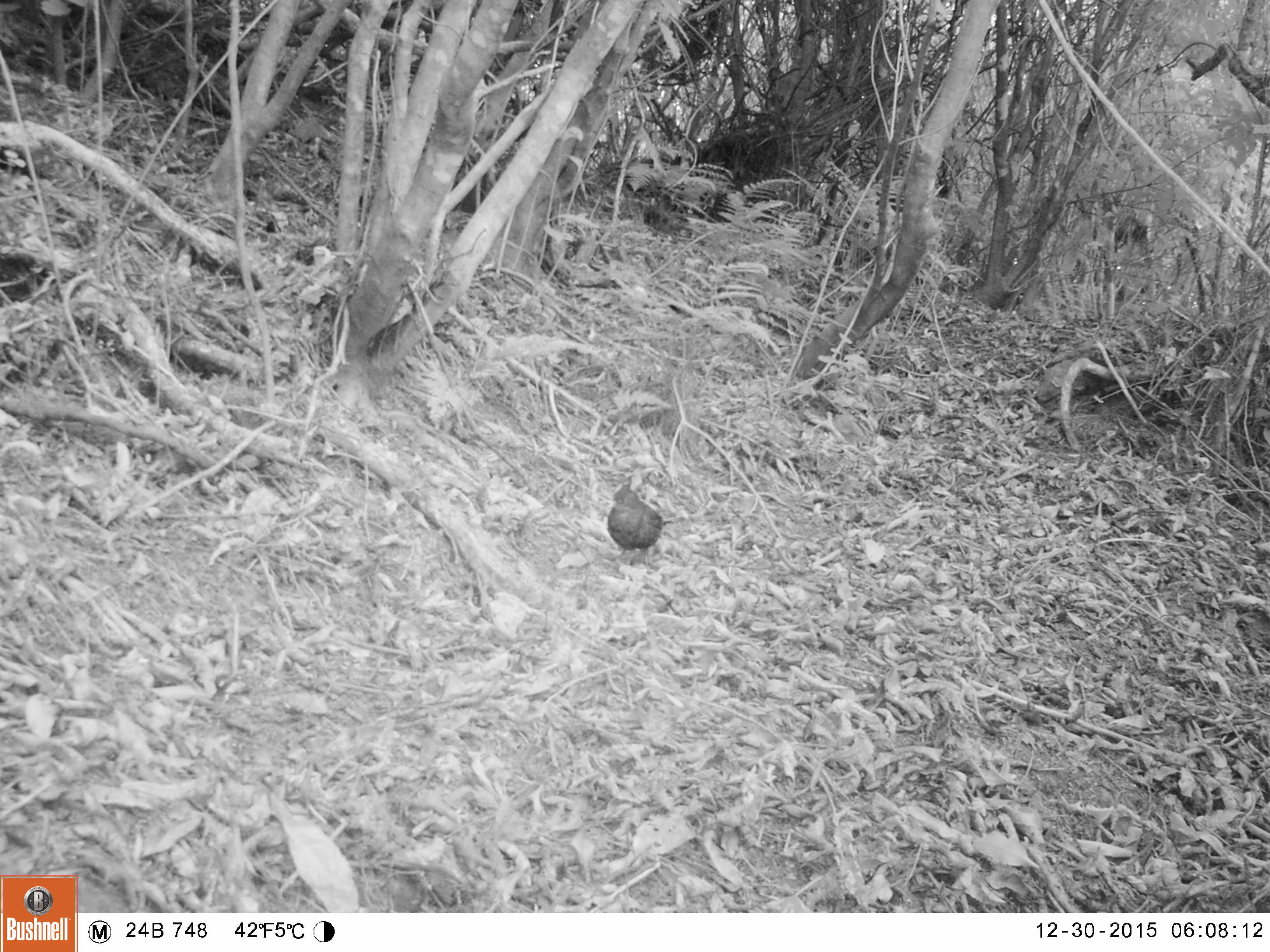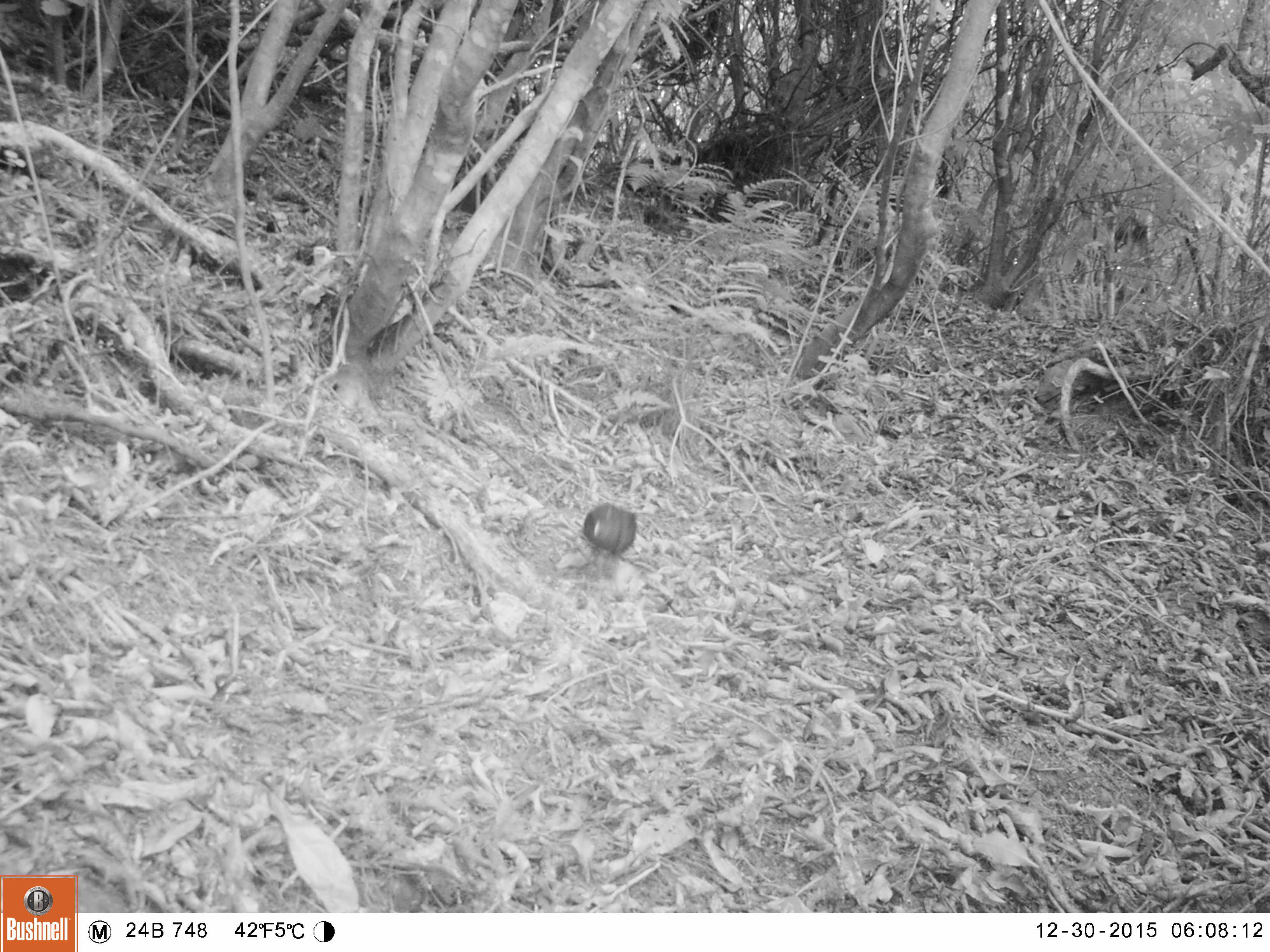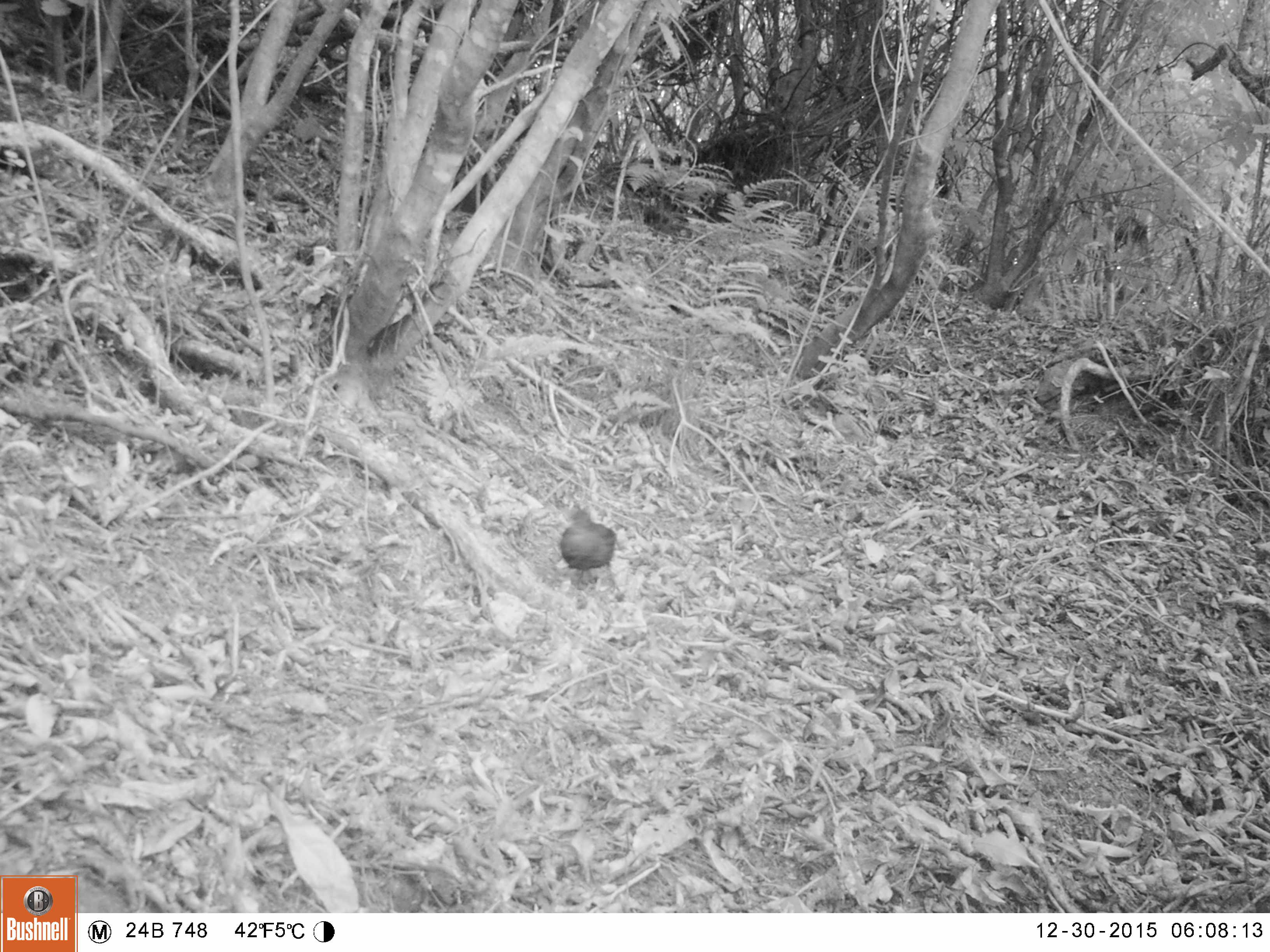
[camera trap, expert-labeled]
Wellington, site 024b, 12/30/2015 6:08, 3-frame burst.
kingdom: Animalia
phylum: Chordata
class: Aves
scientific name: Aves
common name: bird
Bird (Aves).